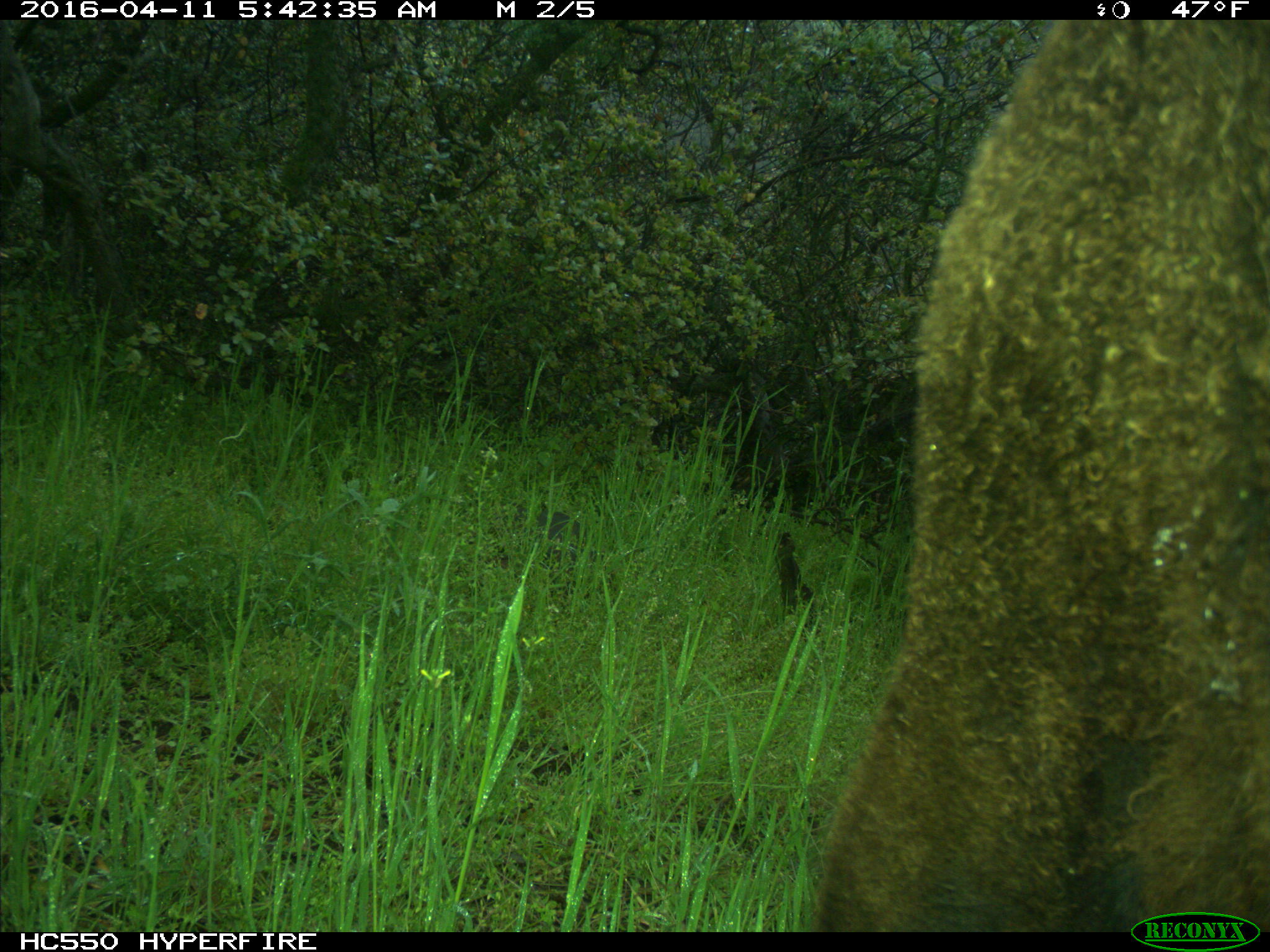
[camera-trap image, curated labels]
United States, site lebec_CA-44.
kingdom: Animalia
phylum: Chordata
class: Mammalia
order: Artiodactyla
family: Bovidae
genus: Bos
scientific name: Bos taurus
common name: domestic cow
Bos taurus (domestic cow).